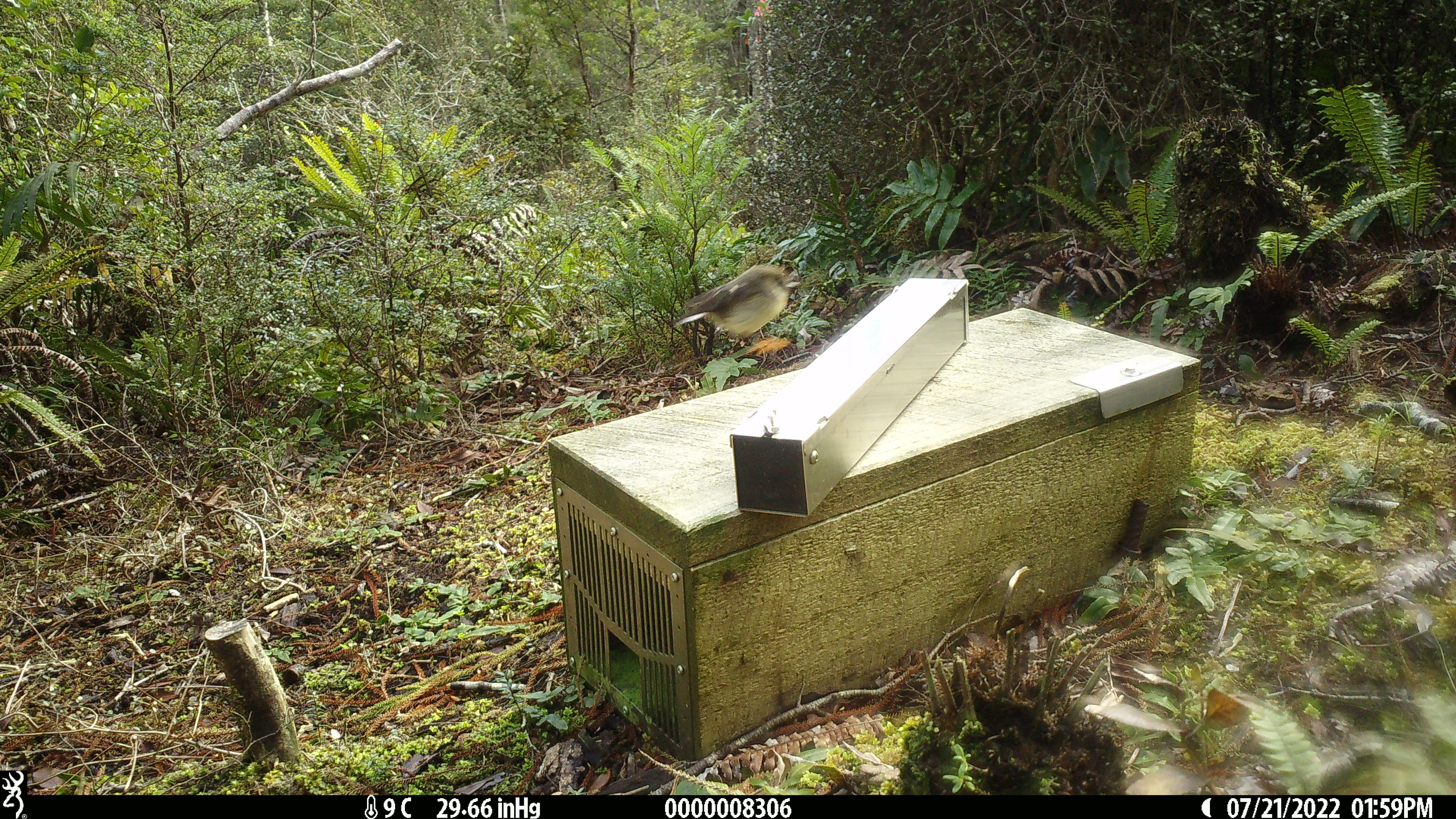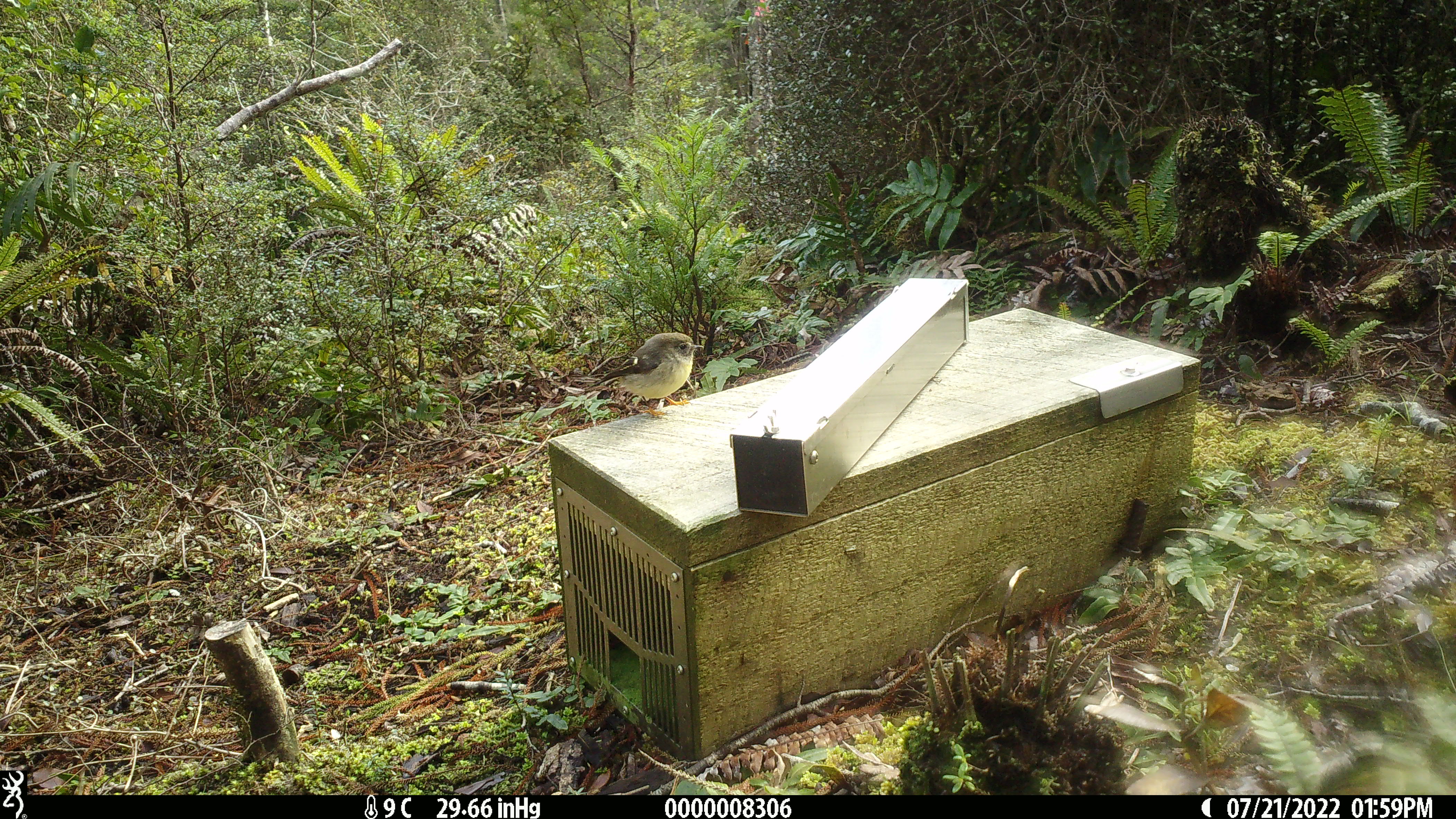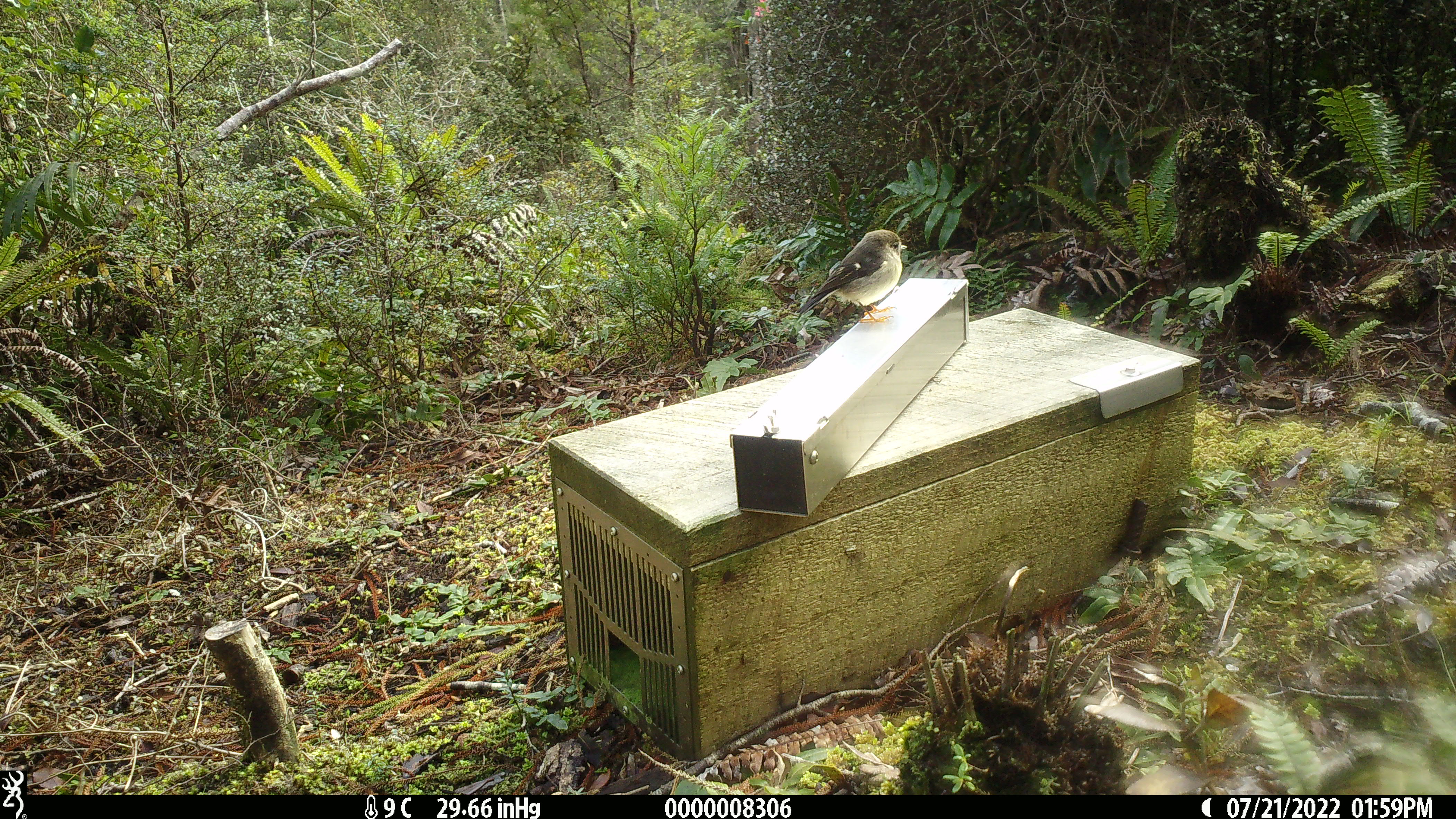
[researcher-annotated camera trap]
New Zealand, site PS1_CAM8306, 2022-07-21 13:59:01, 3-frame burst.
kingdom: Animalia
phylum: Chordata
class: Aves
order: Passeriformes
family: Petroicidae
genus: Petroica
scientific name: Petroica macrocephala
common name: tomtit